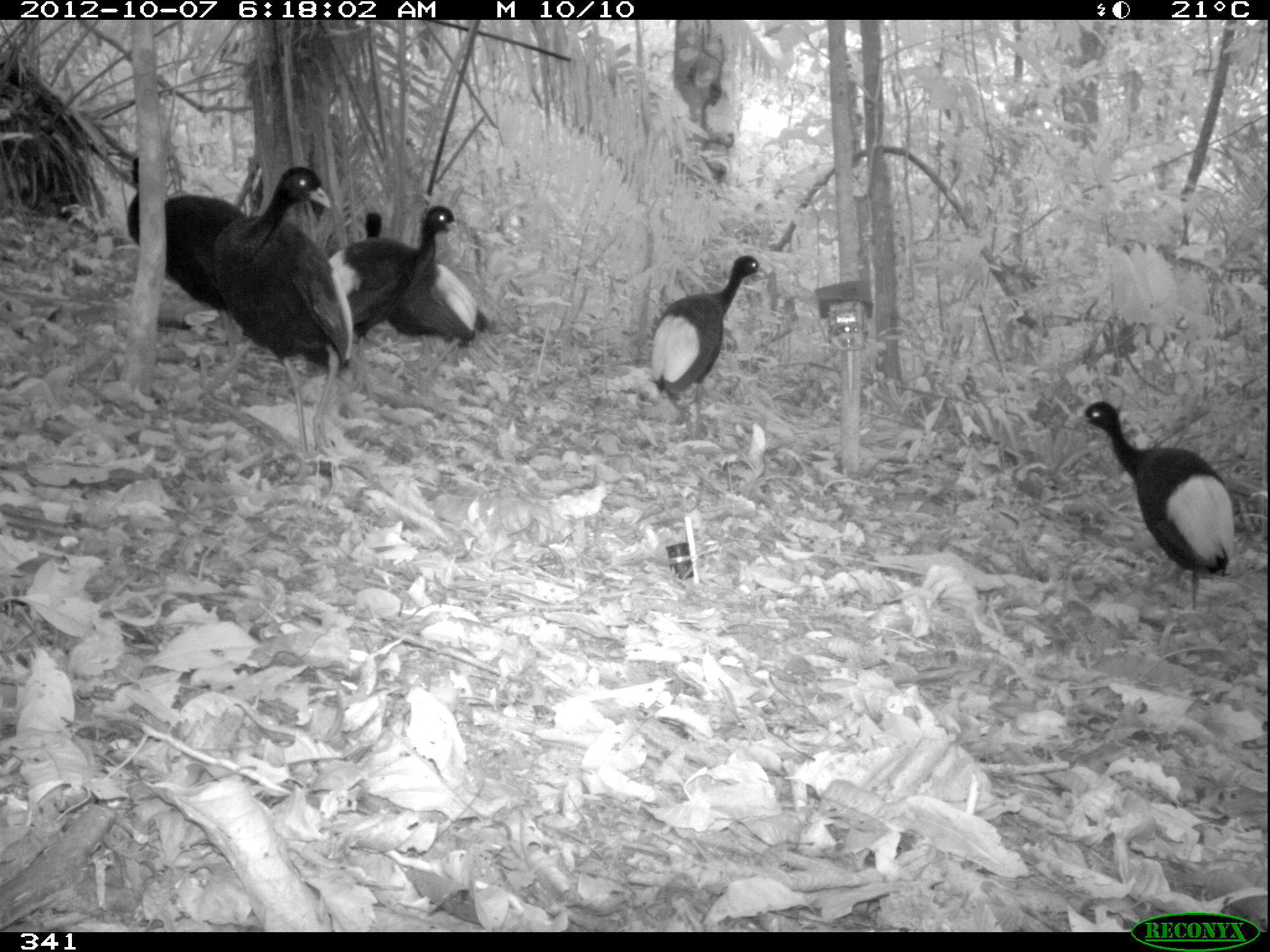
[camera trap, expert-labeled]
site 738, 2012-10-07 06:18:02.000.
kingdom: Animalia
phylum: Chordata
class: Aves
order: Gruiformes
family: Psophiidae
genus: Psophia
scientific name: Psophia leucoptera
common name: pale-winged trumpeter